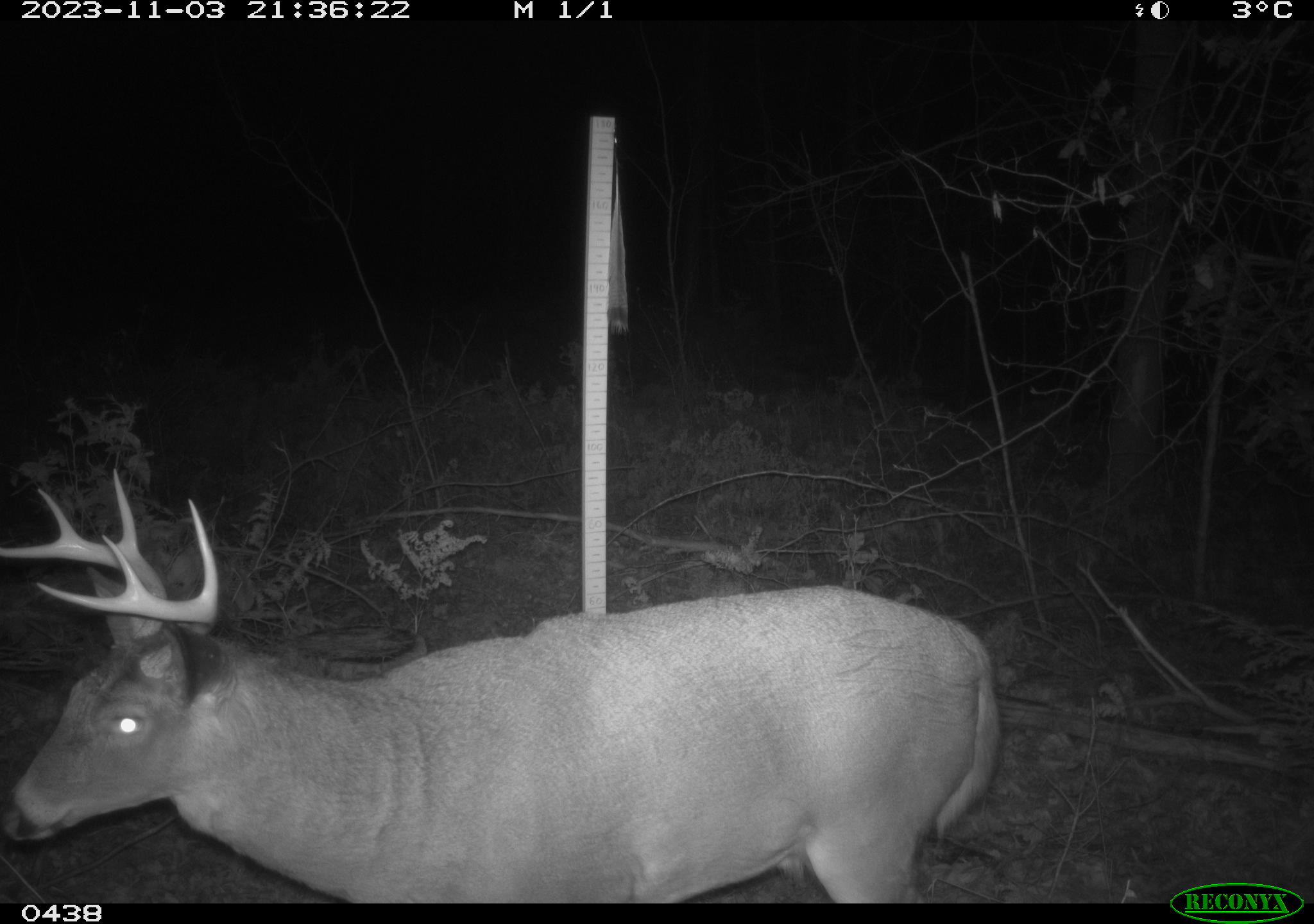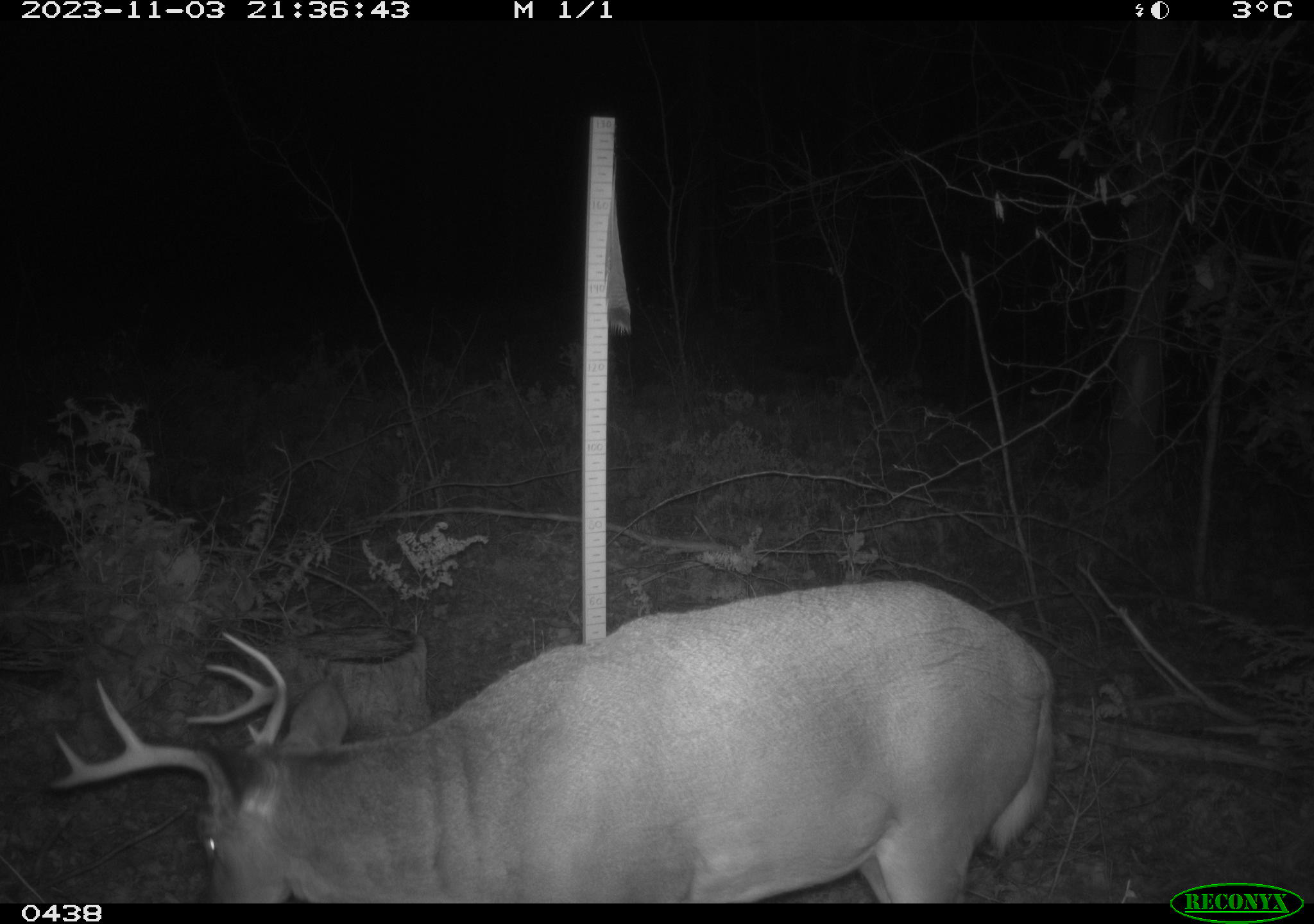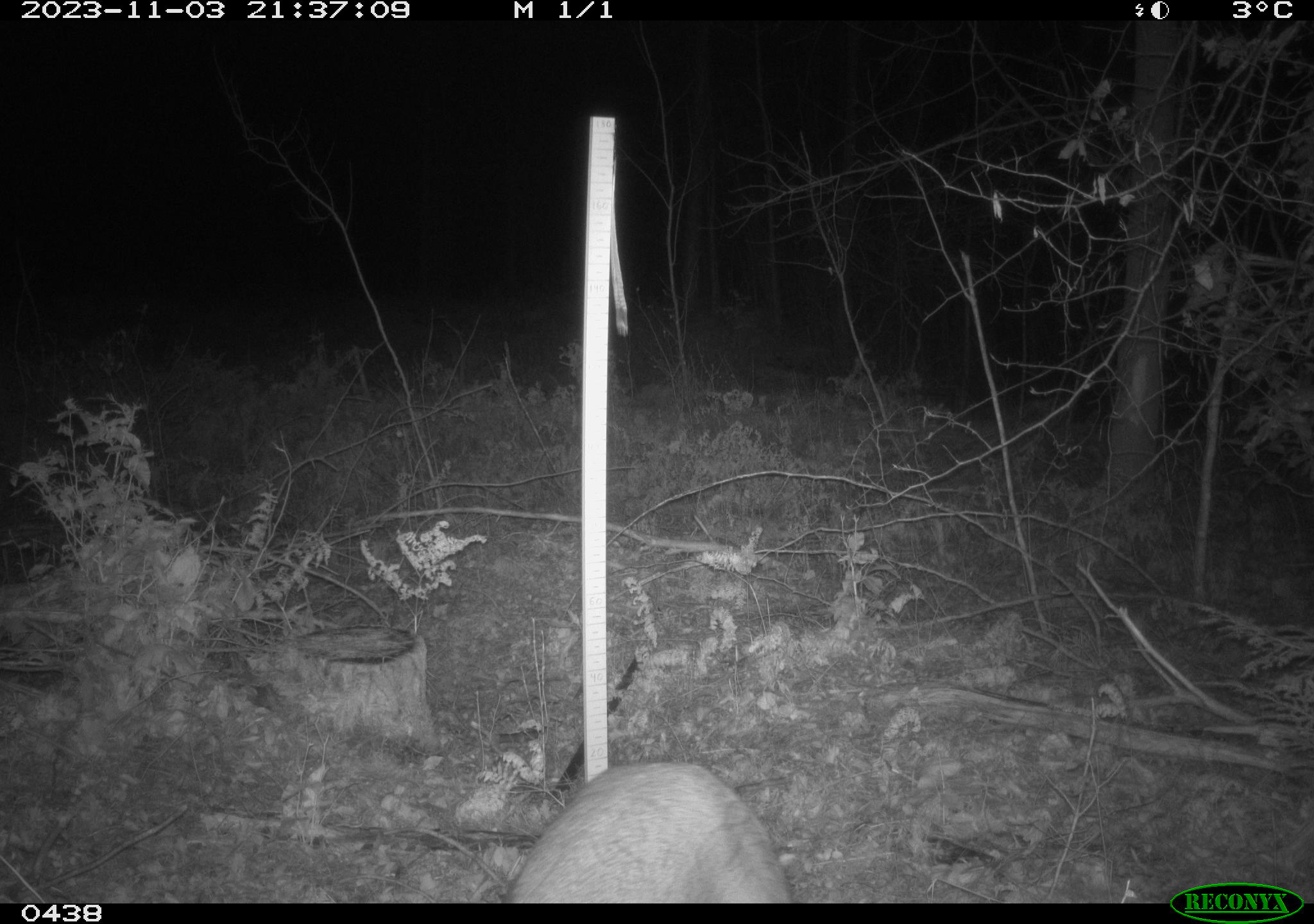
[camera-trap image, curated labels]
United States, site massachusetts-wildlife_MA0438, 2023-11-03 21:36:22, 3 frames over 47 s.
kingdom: Animalia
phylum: Chordata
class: Mammalia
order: Artiodactyla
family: Cervidae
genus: Odocoileus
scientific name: Odocoileus virginianus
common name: white-tailed deer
White-tailed deer (Odocoileus virginianus).